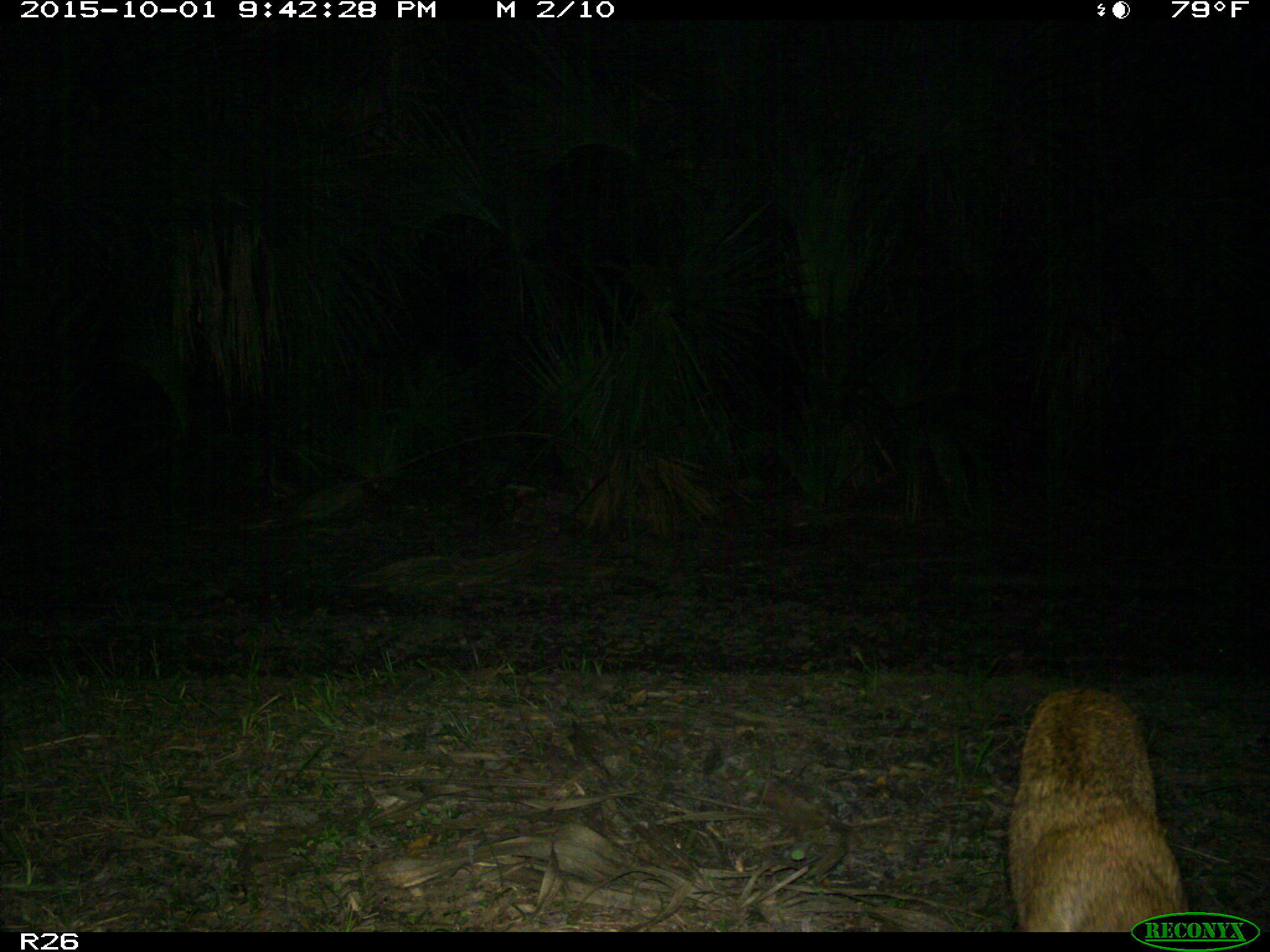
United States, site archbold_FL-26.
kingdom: Animalia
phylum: Chordata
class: Mammalia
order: Carnivora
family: Felidae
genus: Lynx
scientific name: Lynx rufus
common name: bobcat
Lynx rufus (bobcat).